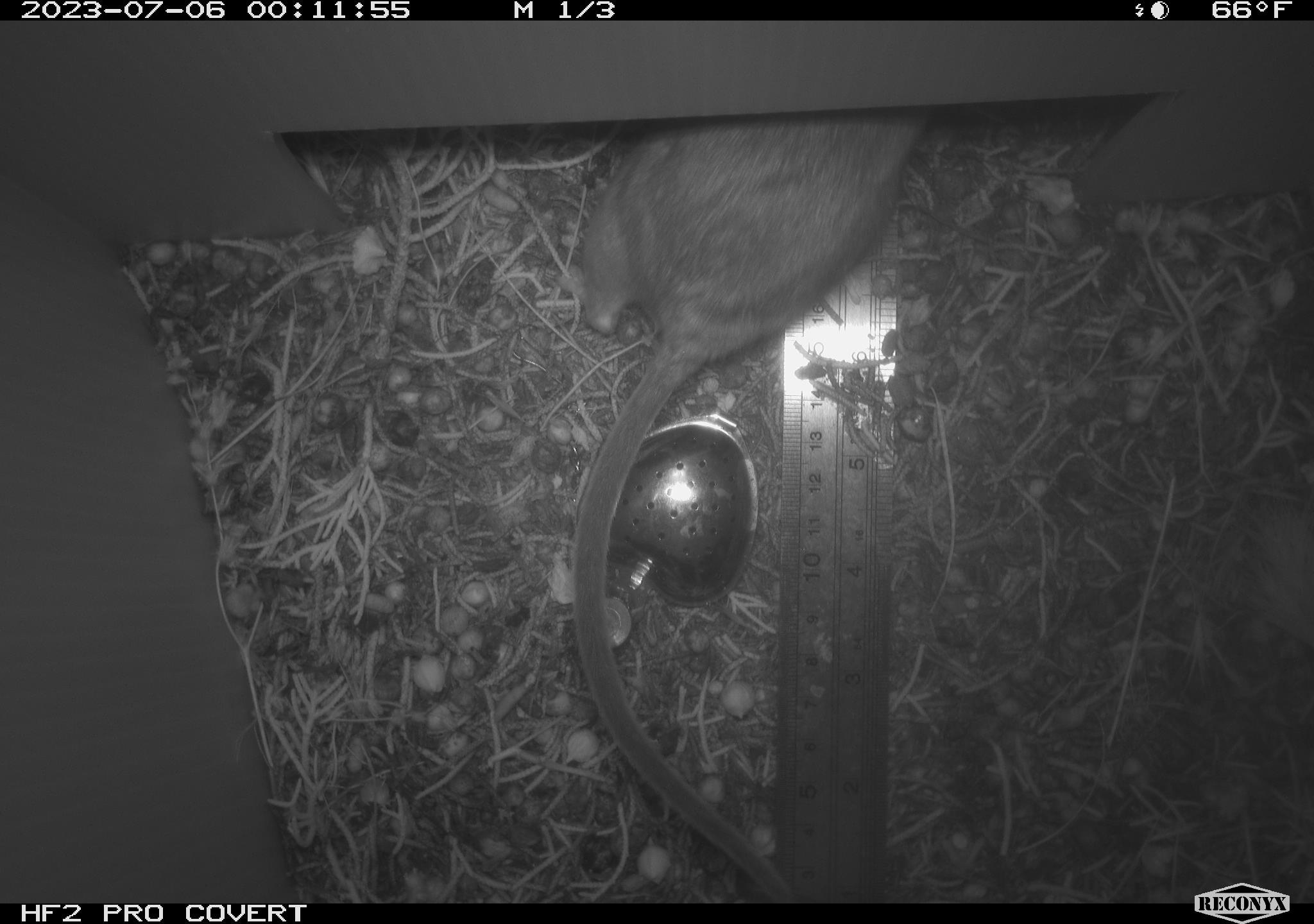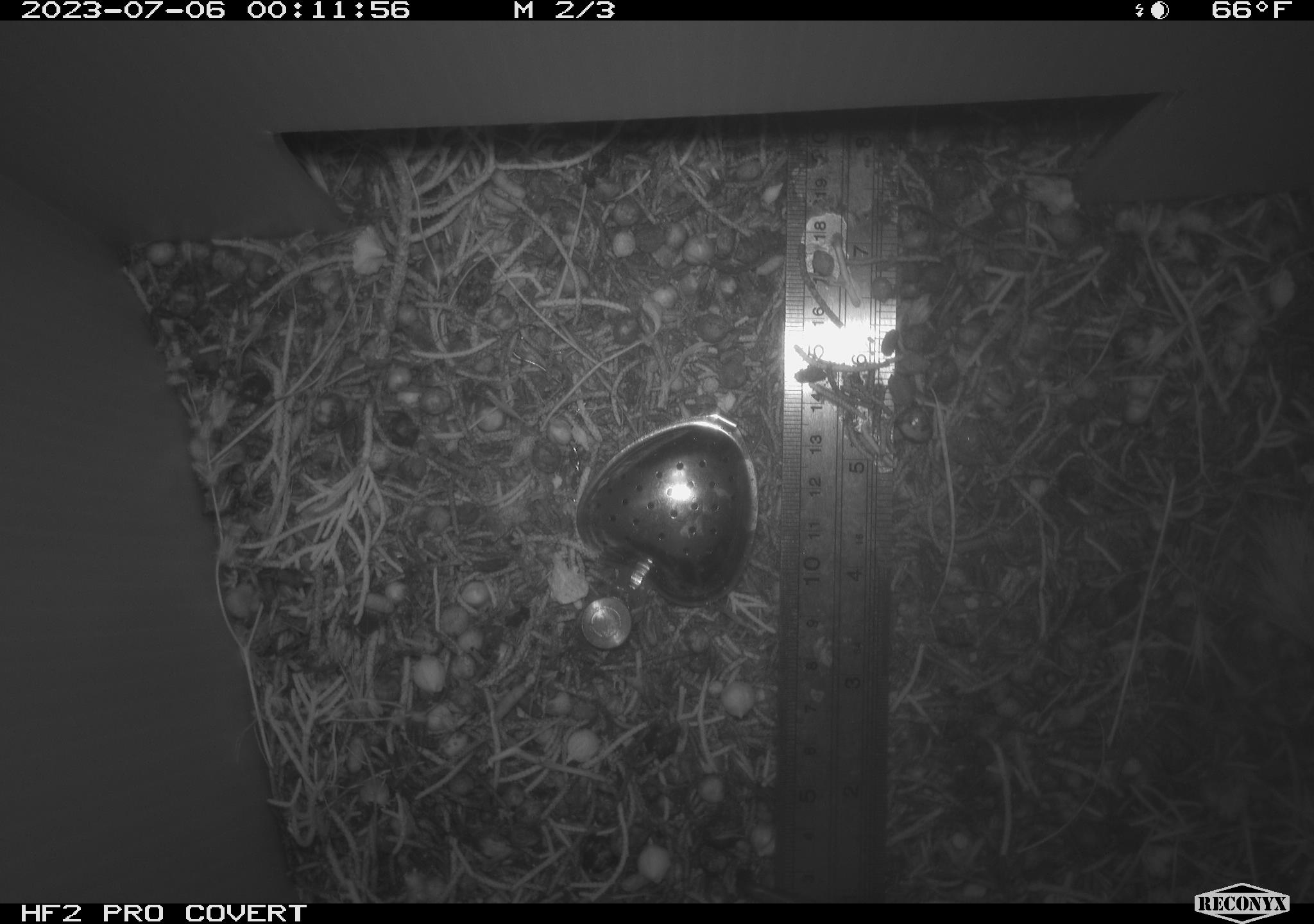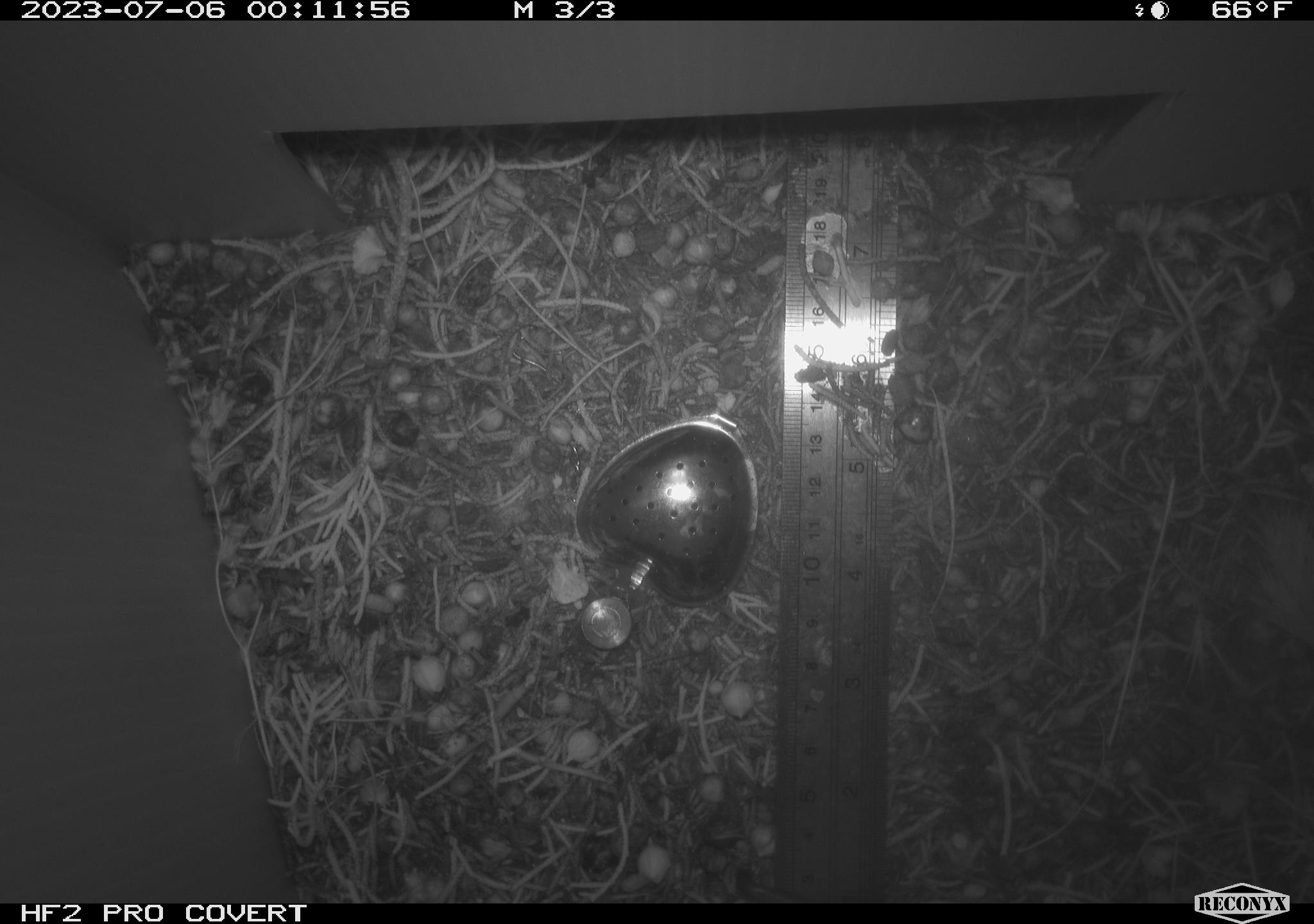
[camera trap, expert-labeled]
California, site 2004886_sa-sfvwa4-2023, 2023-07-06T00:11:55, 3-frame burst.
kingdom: Animalia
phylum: Chordata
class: Mammalia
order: Rodentia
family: Cricetidae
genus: Neotoma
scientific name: Neotoma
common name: pack rat or woodrat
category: neotoma species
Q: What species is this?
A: Neotoma species (pack rat or woodrat) (Neotoma).